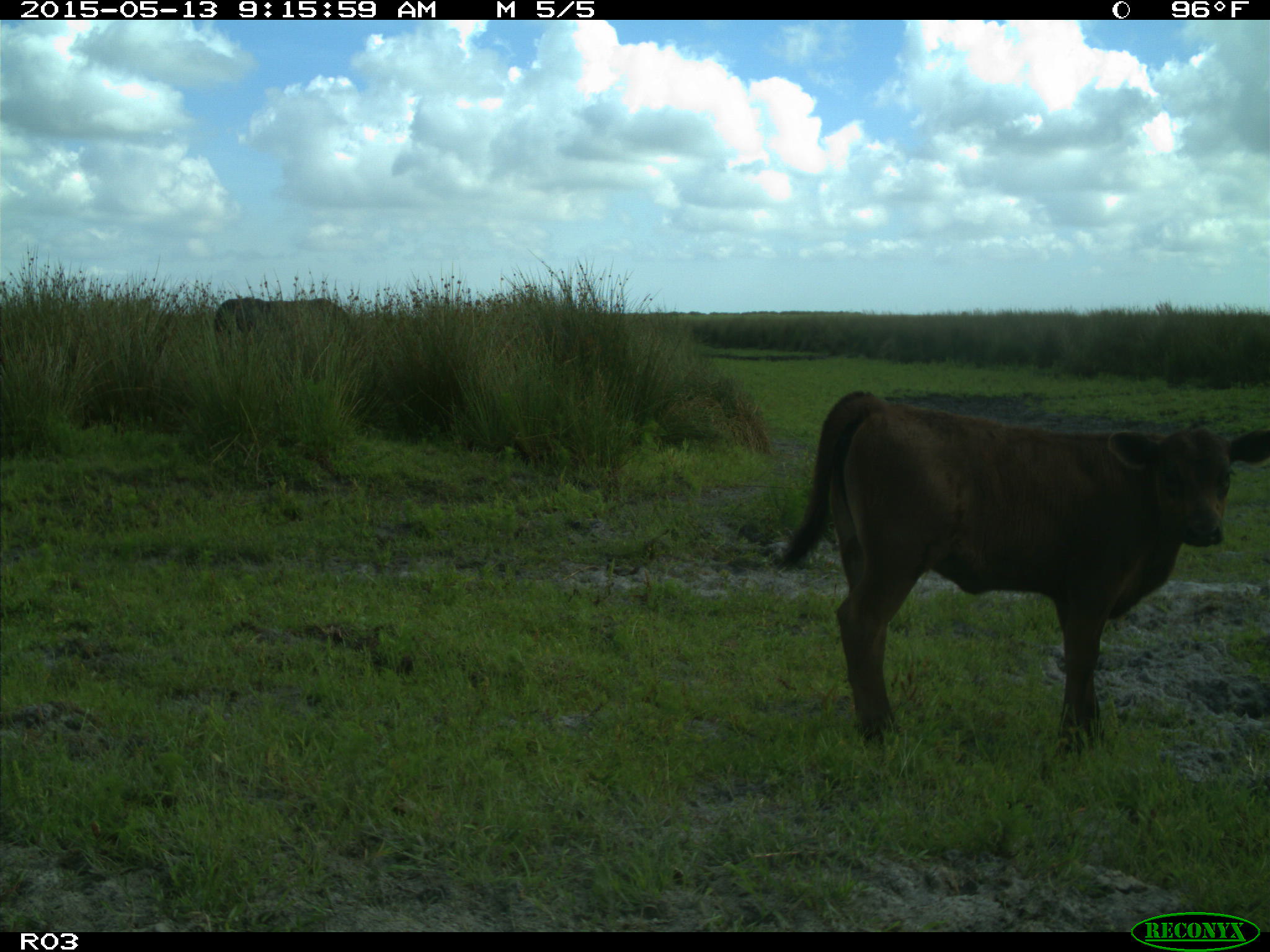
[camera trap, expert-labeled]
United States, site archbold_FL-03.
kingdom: Animalia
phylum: Chordata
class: Mammalia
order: Artiodactyla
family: Bovidae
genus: Bos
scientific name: Bos taurus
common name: domestic cow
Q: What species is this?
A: Bos taurus (domestic cow).